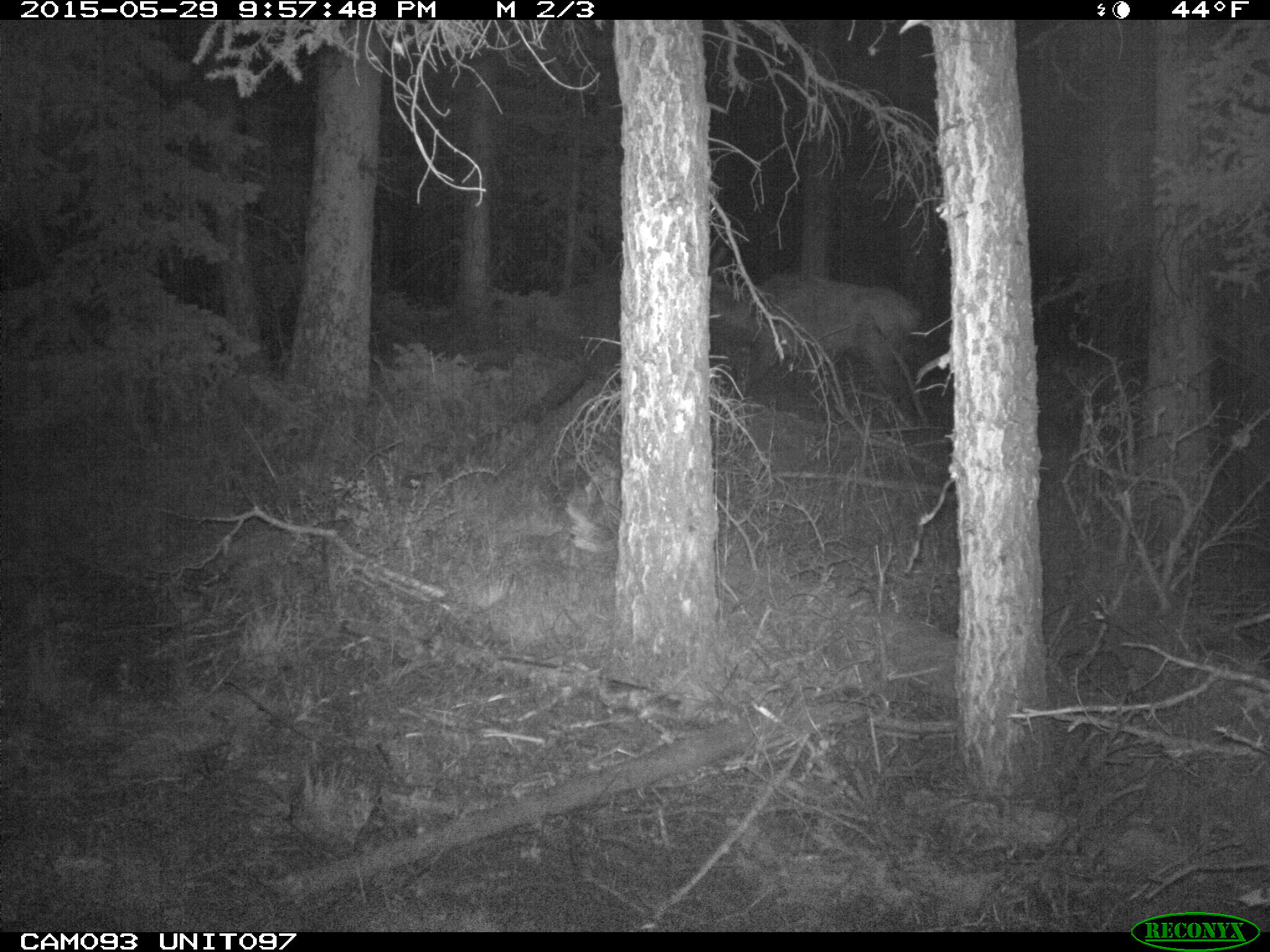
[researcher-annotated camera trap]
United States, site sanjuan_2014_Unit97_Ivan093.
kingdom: Animalia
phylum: Chordata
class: Mammalia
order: Artiodactyla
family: Cervidae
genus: Cervus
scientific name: Cervus elaphus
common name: red deer